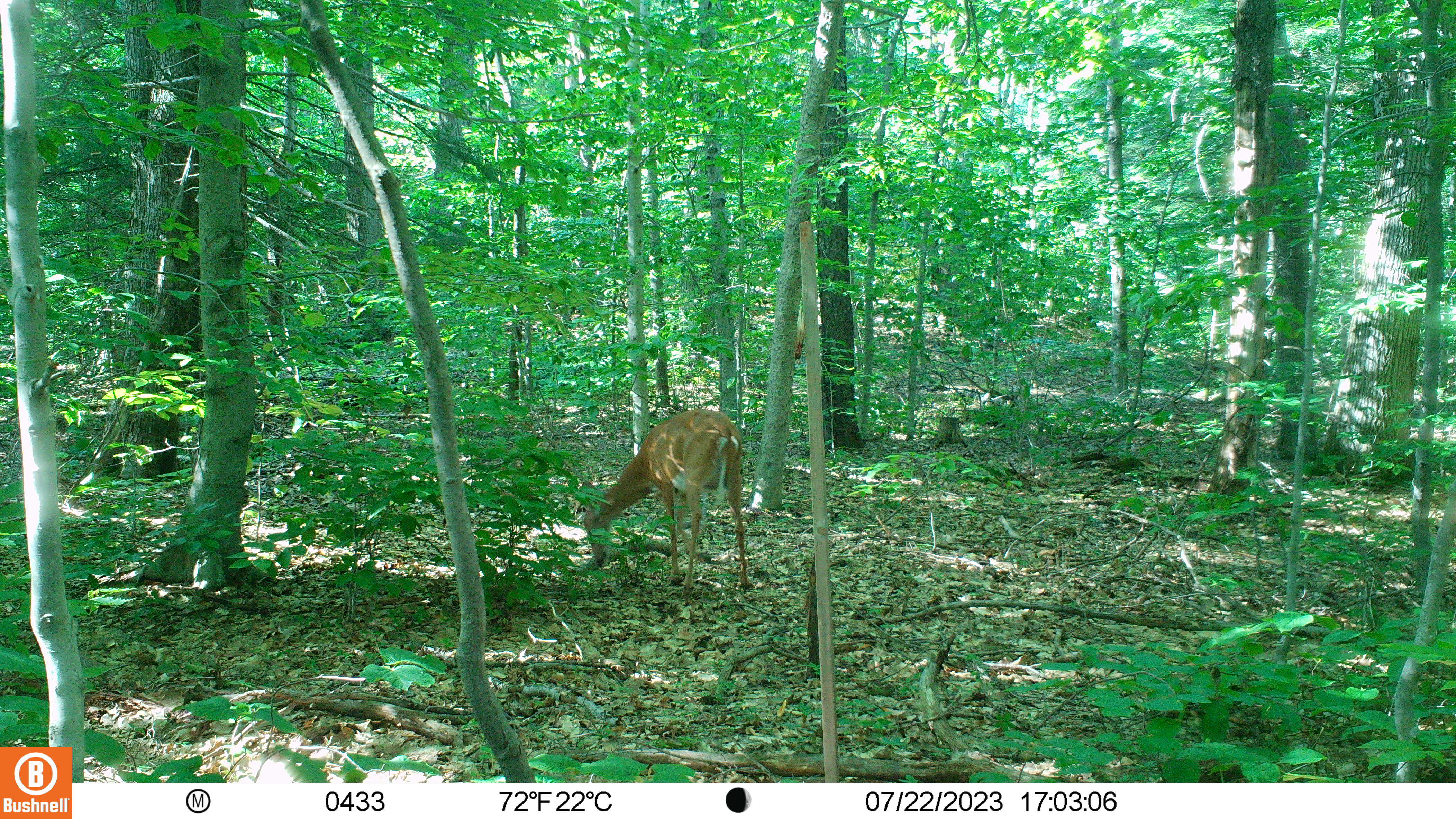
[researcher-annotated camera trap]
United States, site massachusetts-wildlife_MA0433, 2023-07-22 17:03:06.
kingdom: Animalia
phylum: Chordata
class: Mammalia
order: Artiodactyla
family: Cervidae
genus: Odocoileus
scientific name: Odocoileus virginianus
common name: white-tailed deer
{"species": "white-tailed deer (Odocoileus virginianus)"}